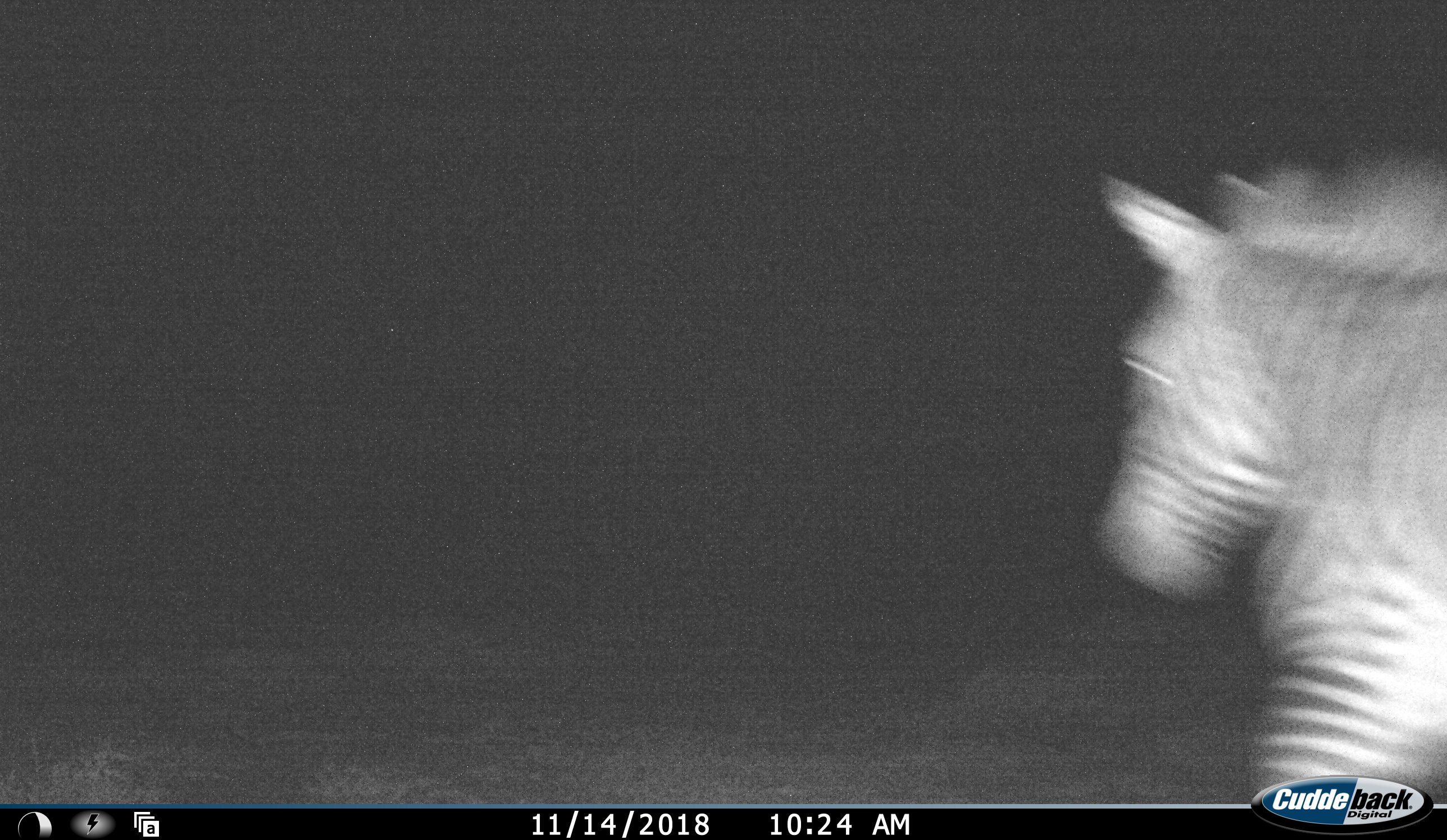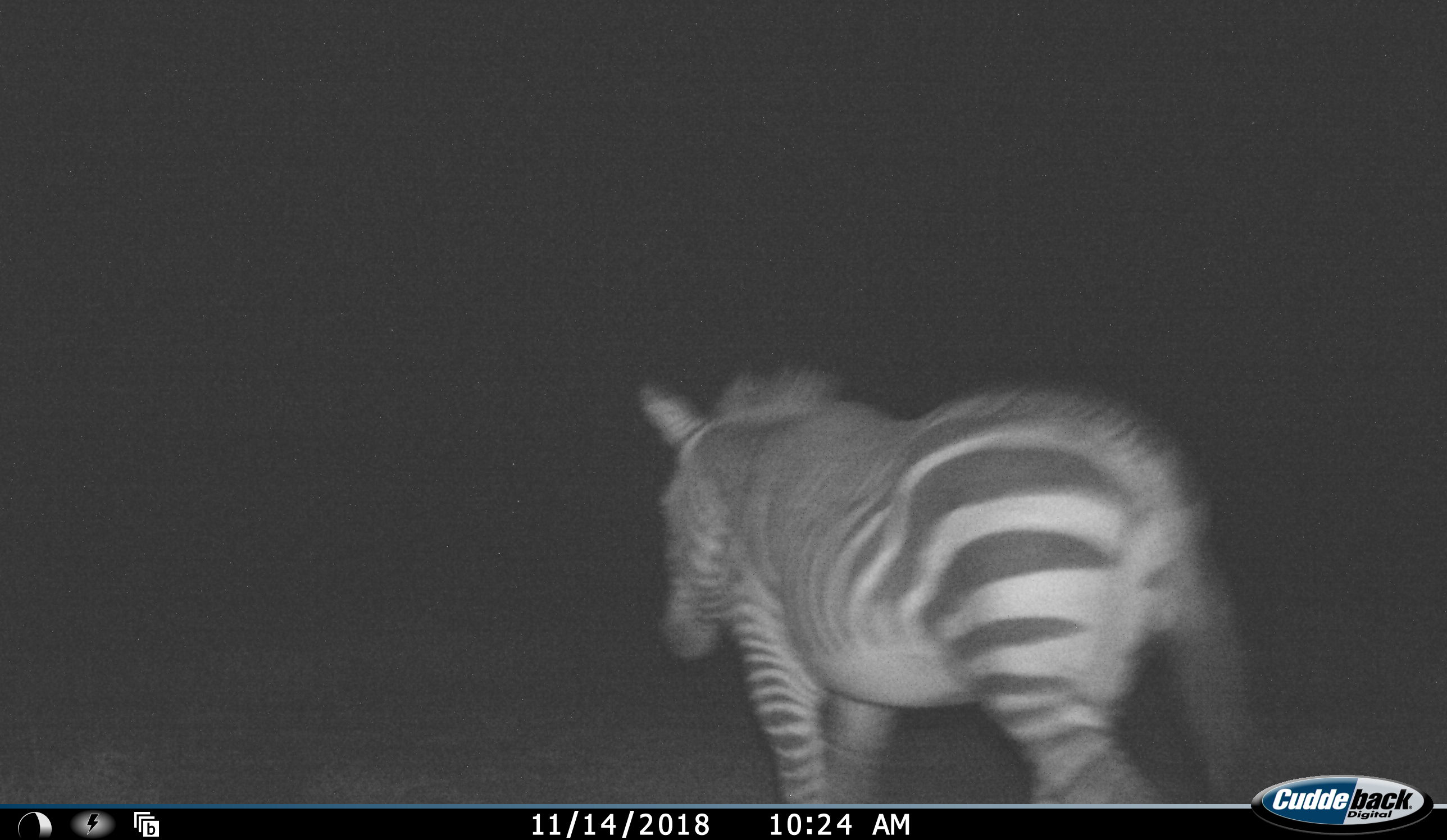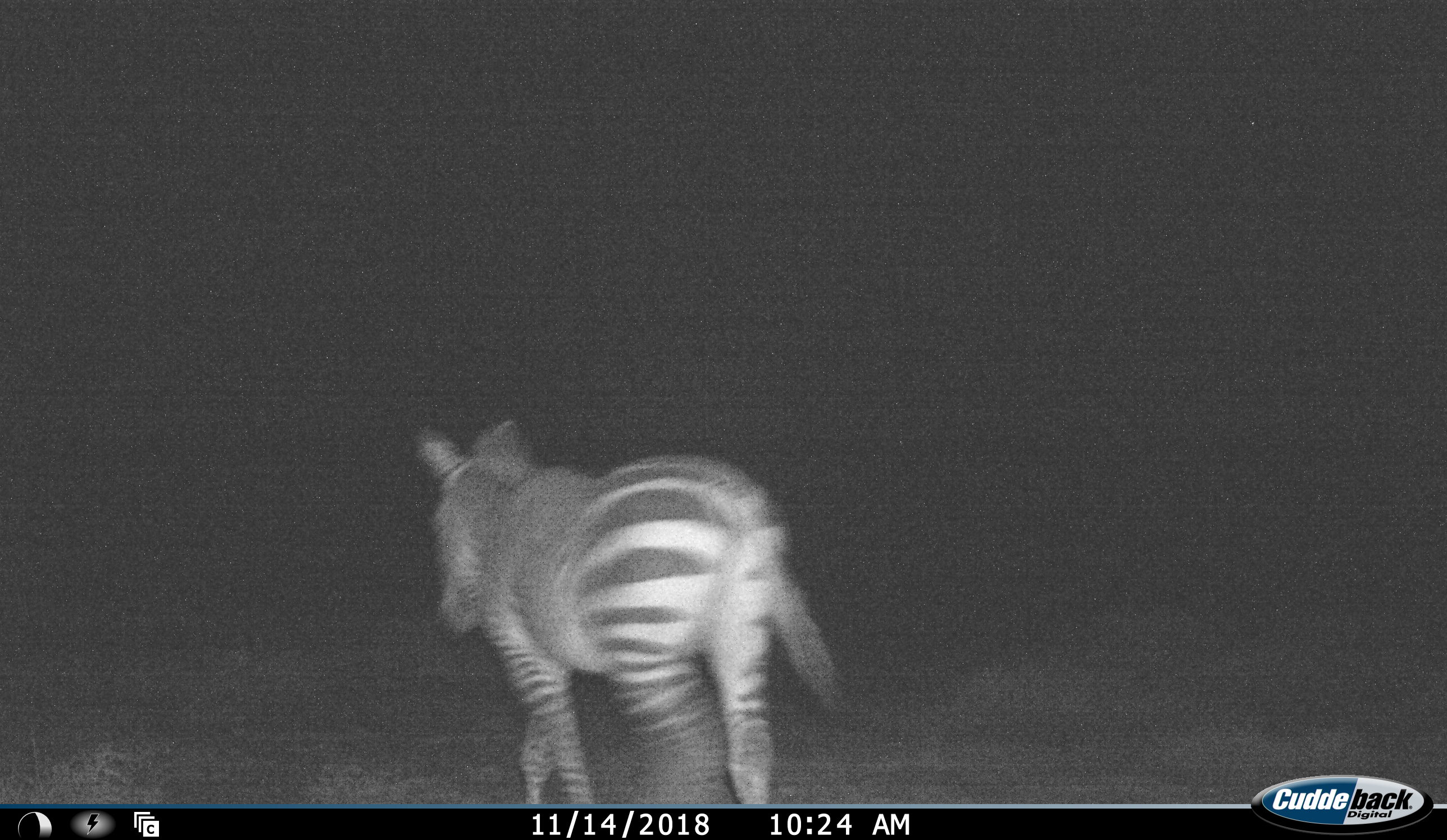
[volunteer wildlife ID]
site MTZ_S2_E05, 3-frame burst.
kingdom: Animalia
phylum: Chordata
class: Mammalia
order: Perissodactyla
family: Equidae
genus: Equus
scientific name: Equus zebra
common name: mountain zebra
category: zebramountain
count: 1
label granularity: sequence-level